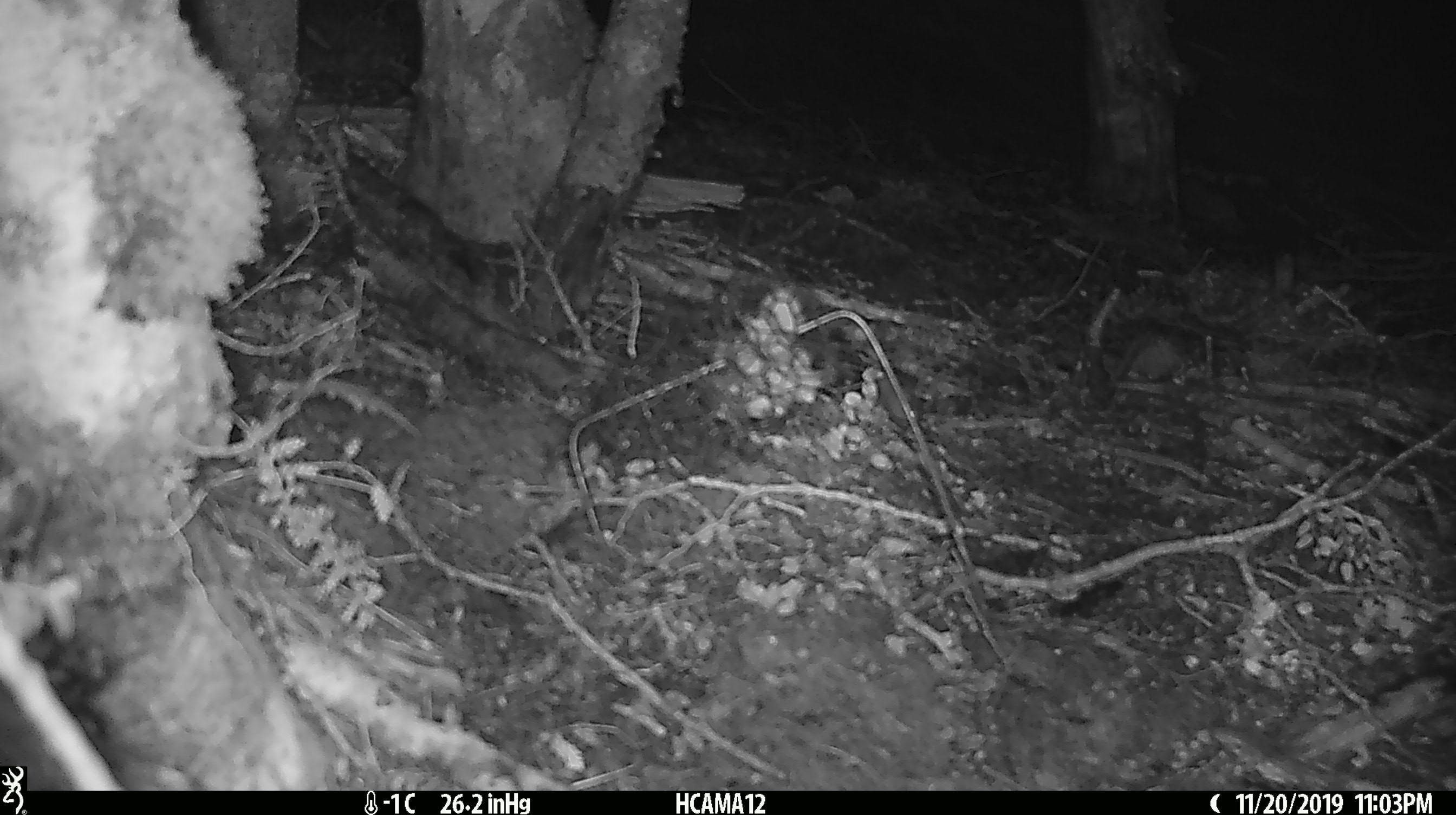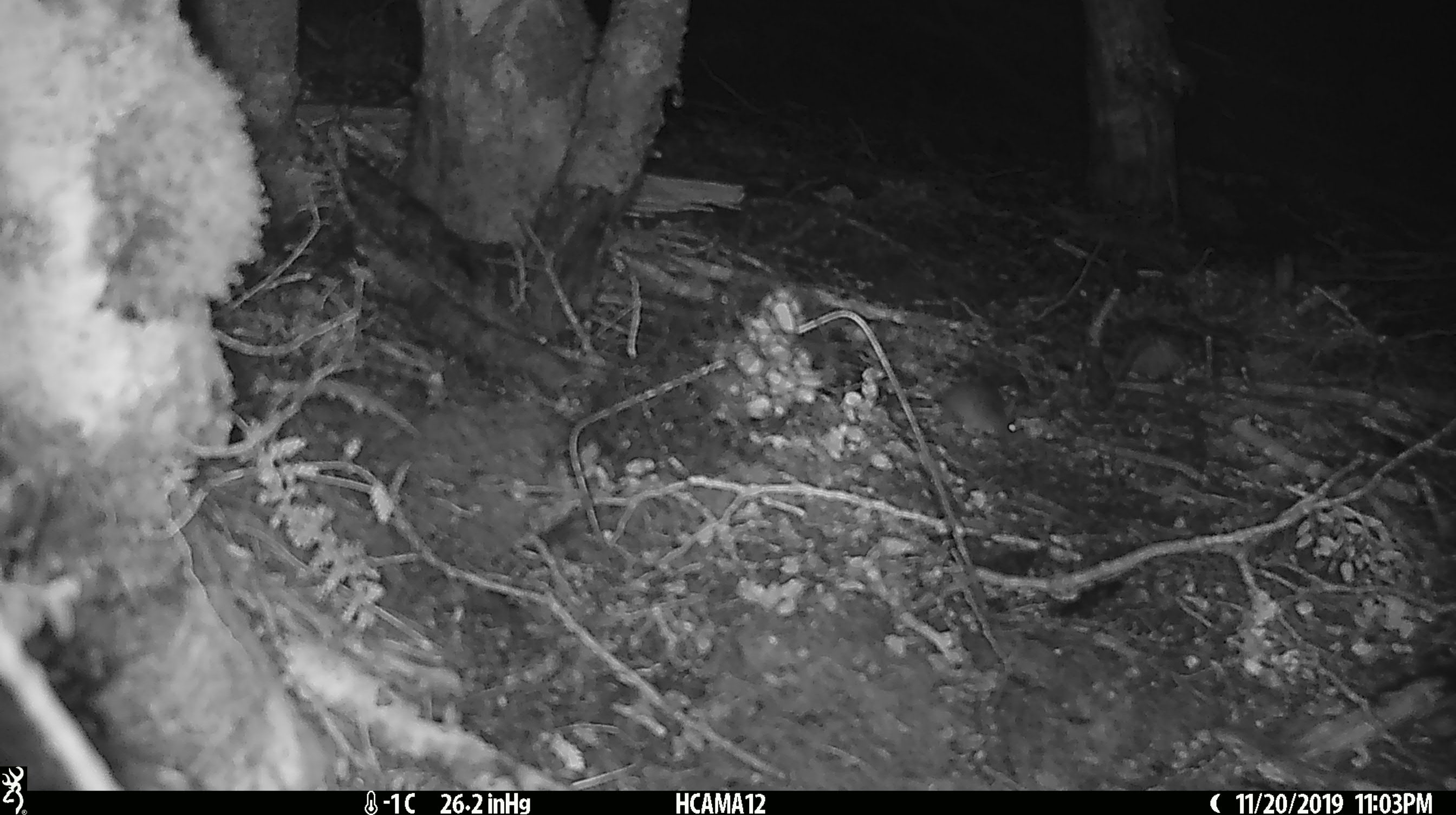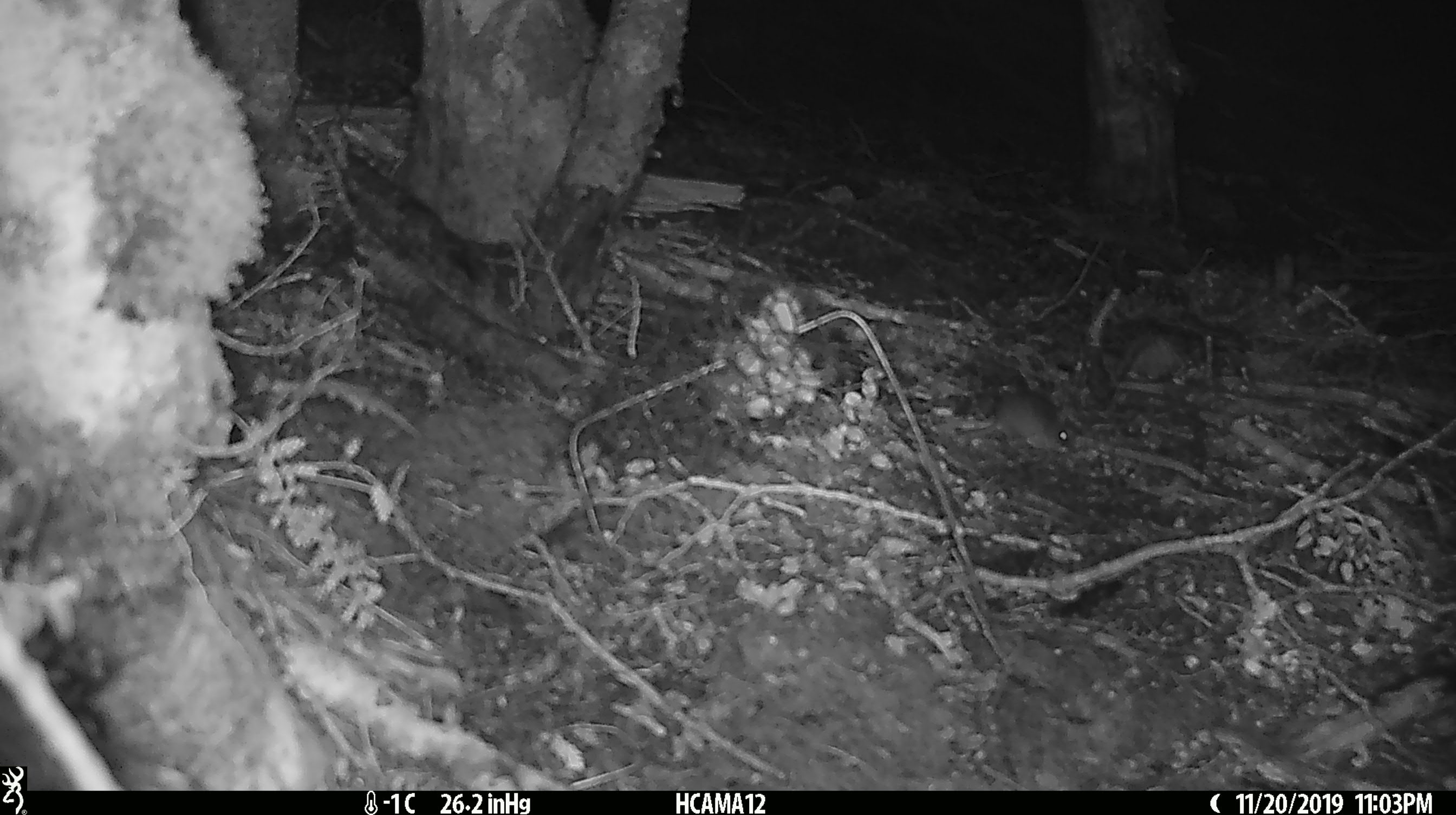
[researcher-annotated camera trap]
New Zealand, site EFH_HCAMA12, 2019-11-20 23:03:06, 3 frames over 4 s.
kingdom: Animalia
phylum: Chordata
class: Mammalia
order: Rodentia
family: Muridae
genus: Mus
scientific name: Mus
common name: mouse